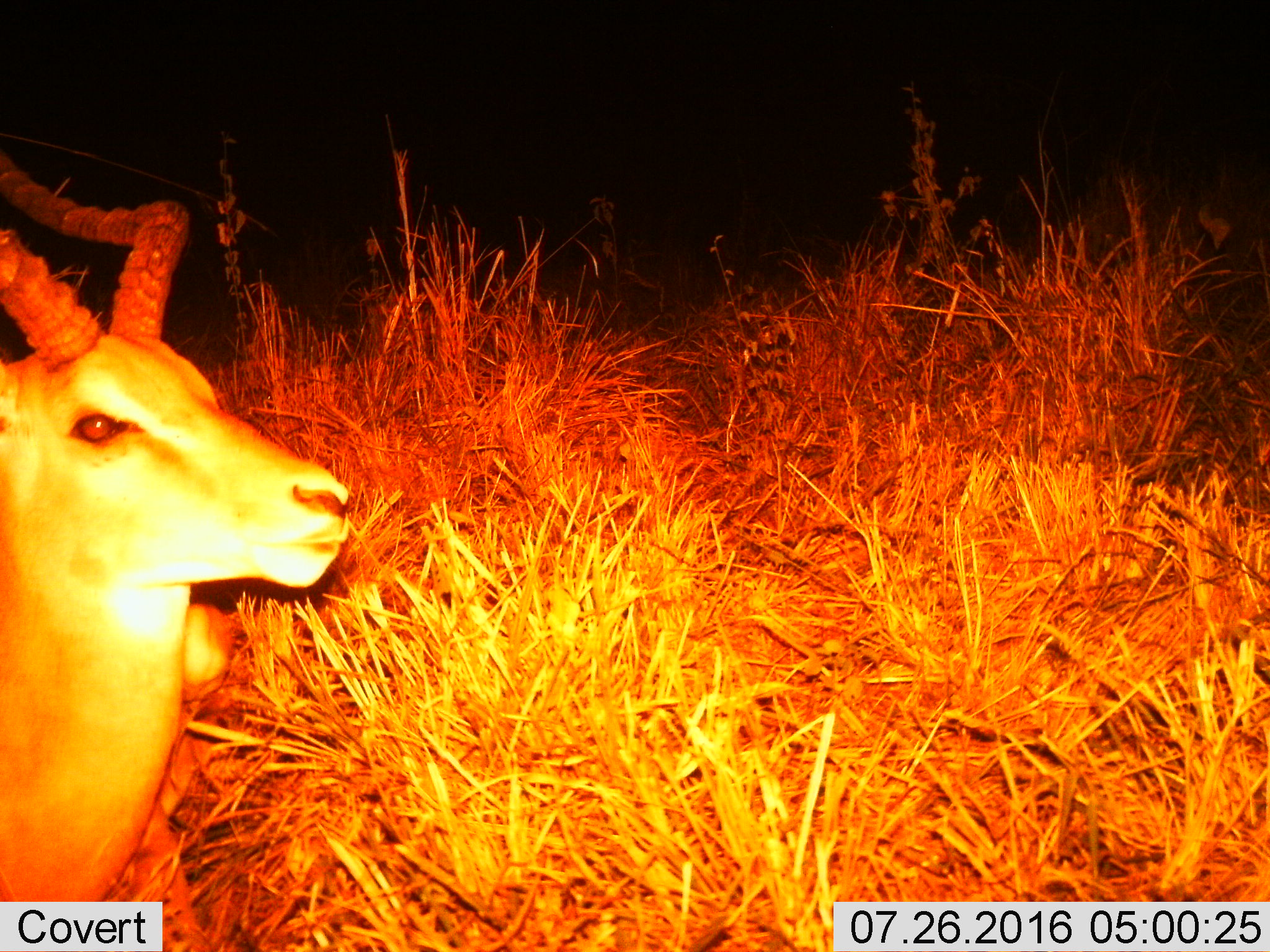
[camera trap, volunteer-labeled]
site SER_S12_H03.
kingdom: Animalia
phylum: Chordata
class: Mammalia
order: Artiodactyla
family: Bovidae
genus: Aepyceros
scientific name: Aepyceros melampus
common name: impala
Impala (Aepyceros melampus), count 1. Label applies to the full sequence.